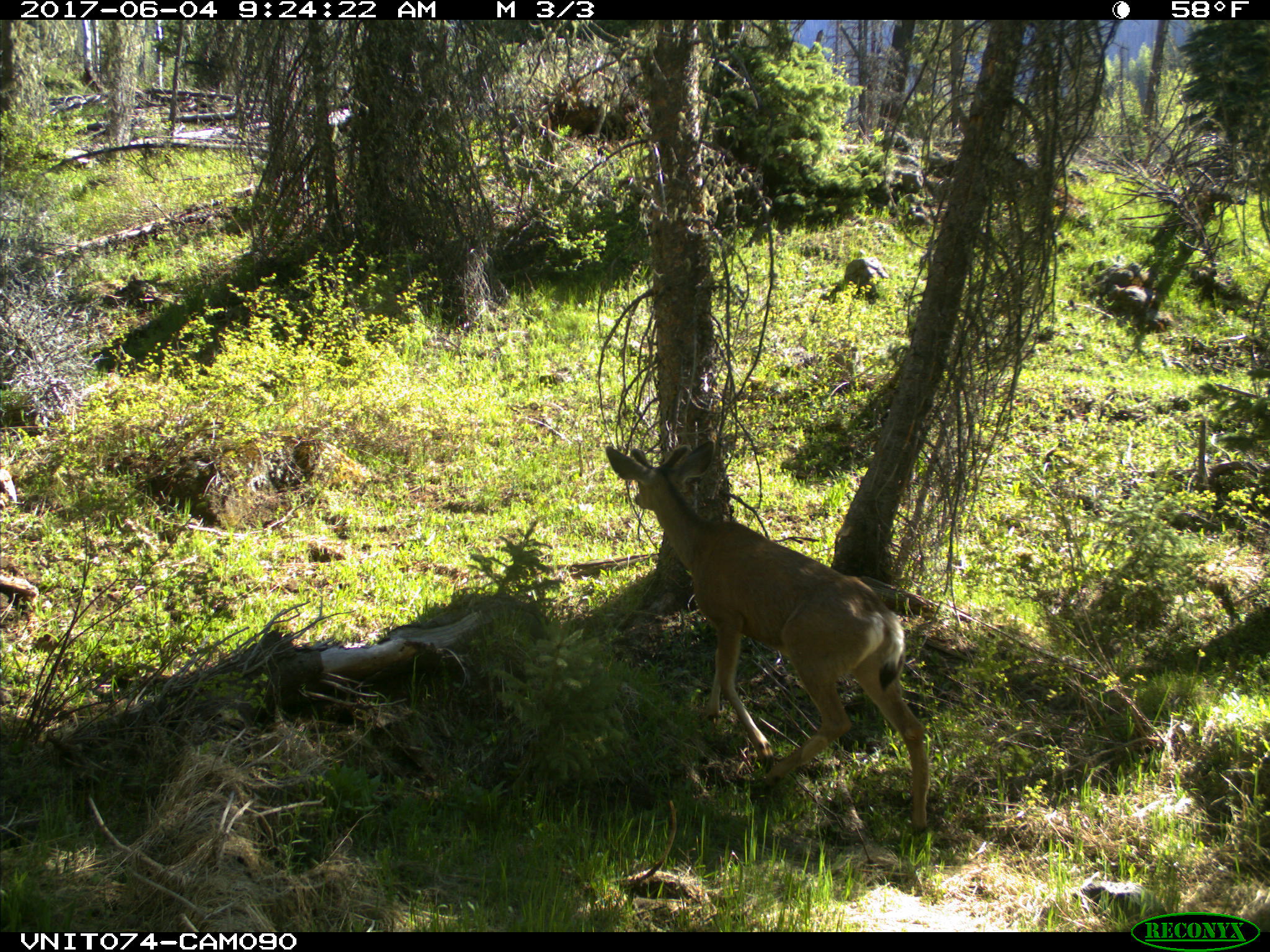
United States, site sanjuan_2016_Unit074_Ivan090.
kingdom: Animalia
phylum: Chordata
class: Mammalia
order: Artiodactyla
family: Cervidae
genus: Odocoileus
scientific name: Odocoileus hemionus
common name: mule deer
Odocoileus hemionus (mule deer).